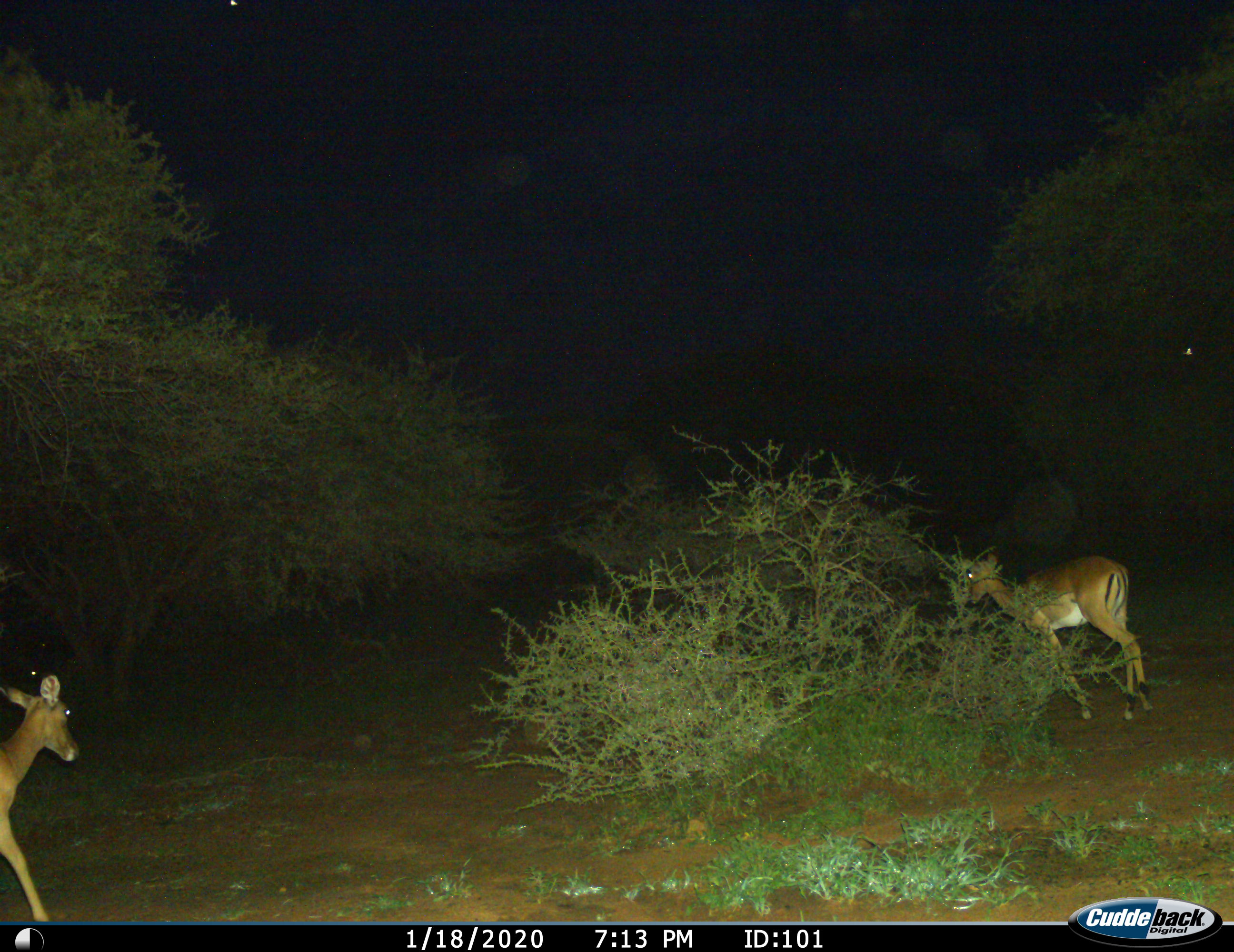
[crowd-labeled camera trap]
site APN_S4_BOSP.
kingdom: Animalia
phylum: Chordata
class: Mammalia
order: Artiodactyla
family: Bovidae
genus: Aepyceros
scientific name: Aepyceros melampus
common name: impala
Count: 2.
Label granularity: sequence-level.